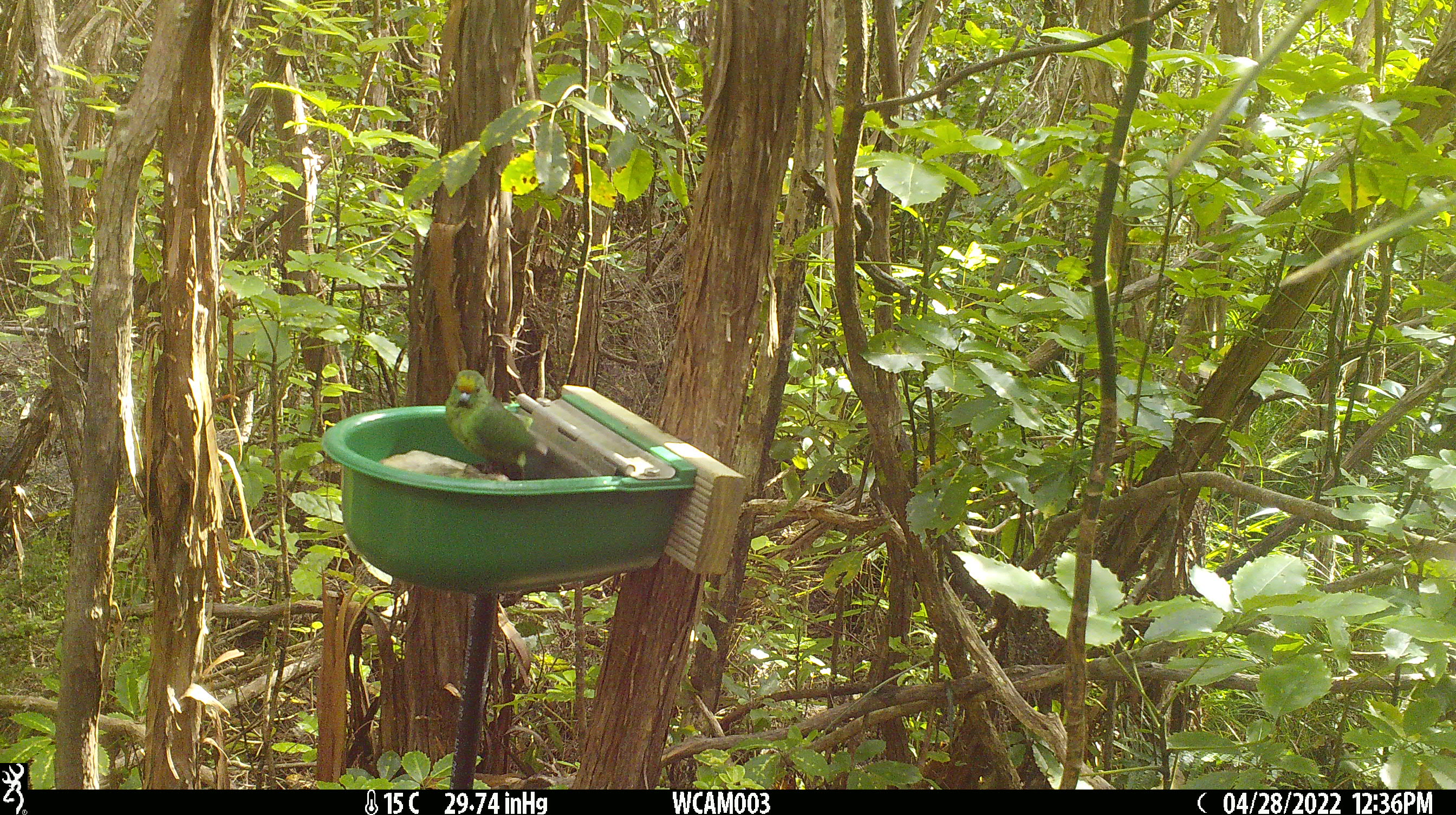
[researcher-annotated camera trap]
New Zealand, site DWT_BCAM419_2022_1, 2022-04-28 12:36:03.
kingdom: Animalia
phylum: Chordata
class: Aves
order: Psittaciformes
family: Psittaculidae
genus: Cyanoramphus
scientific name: Cyanoramphus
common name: parakeet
Parakeet (Cyanoramphus).